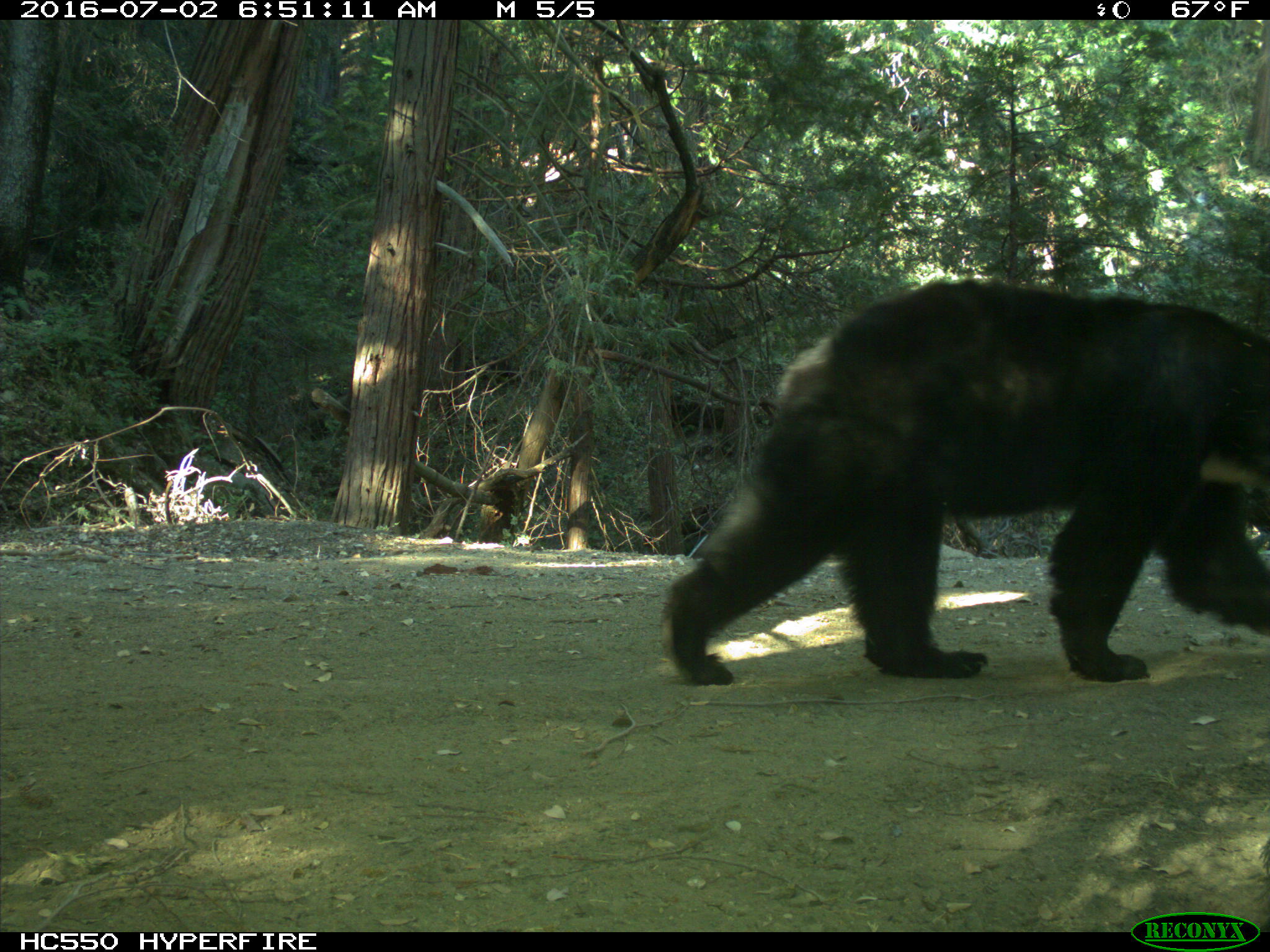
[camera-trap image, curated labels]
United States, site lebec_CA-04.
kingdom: Animalia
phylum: Chordata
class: Mammalia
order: Carnivora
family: Ursidae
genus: Ursus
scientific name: Ursus americanus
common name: american black bear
Ursus americanus (american black bear).